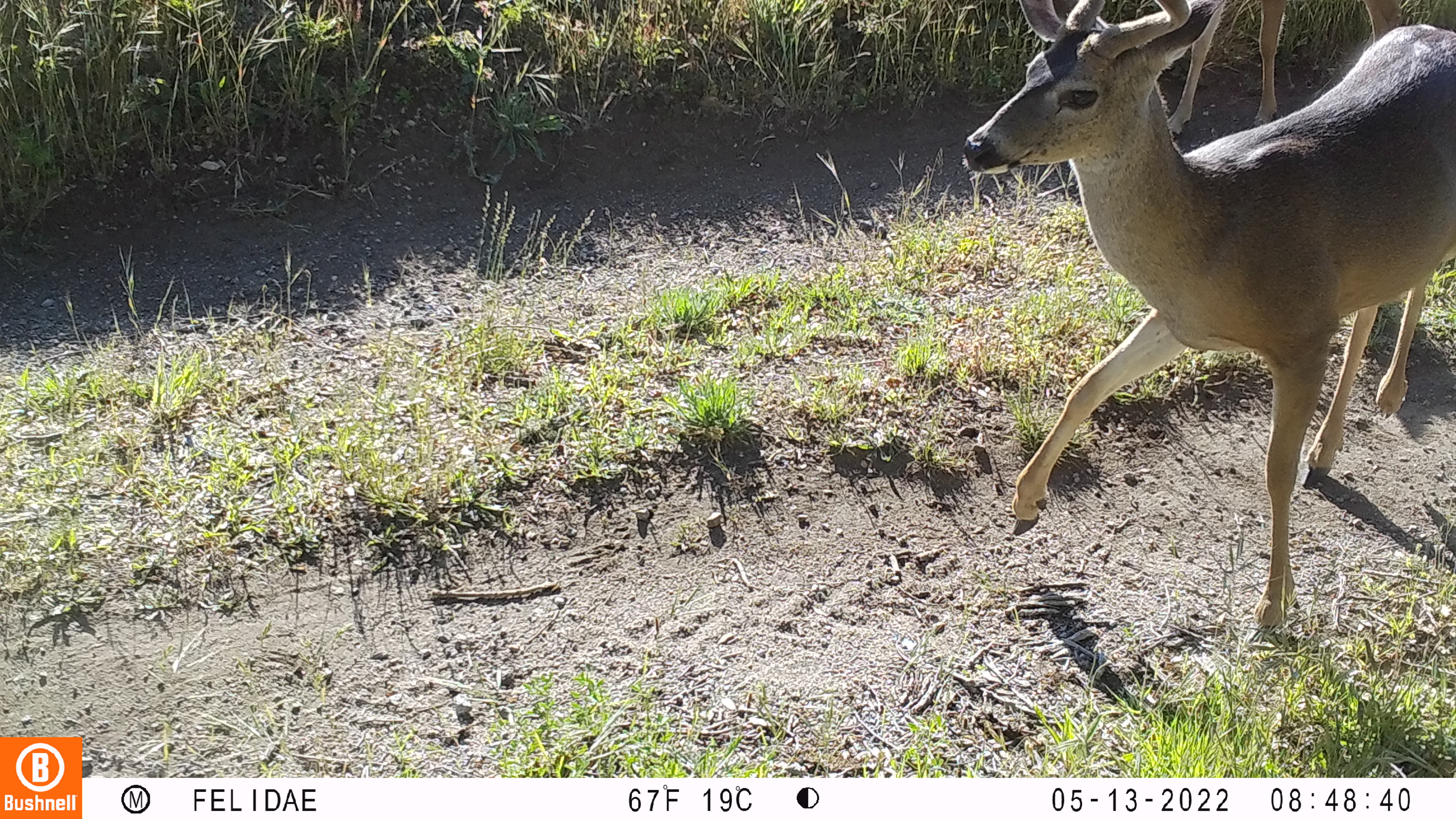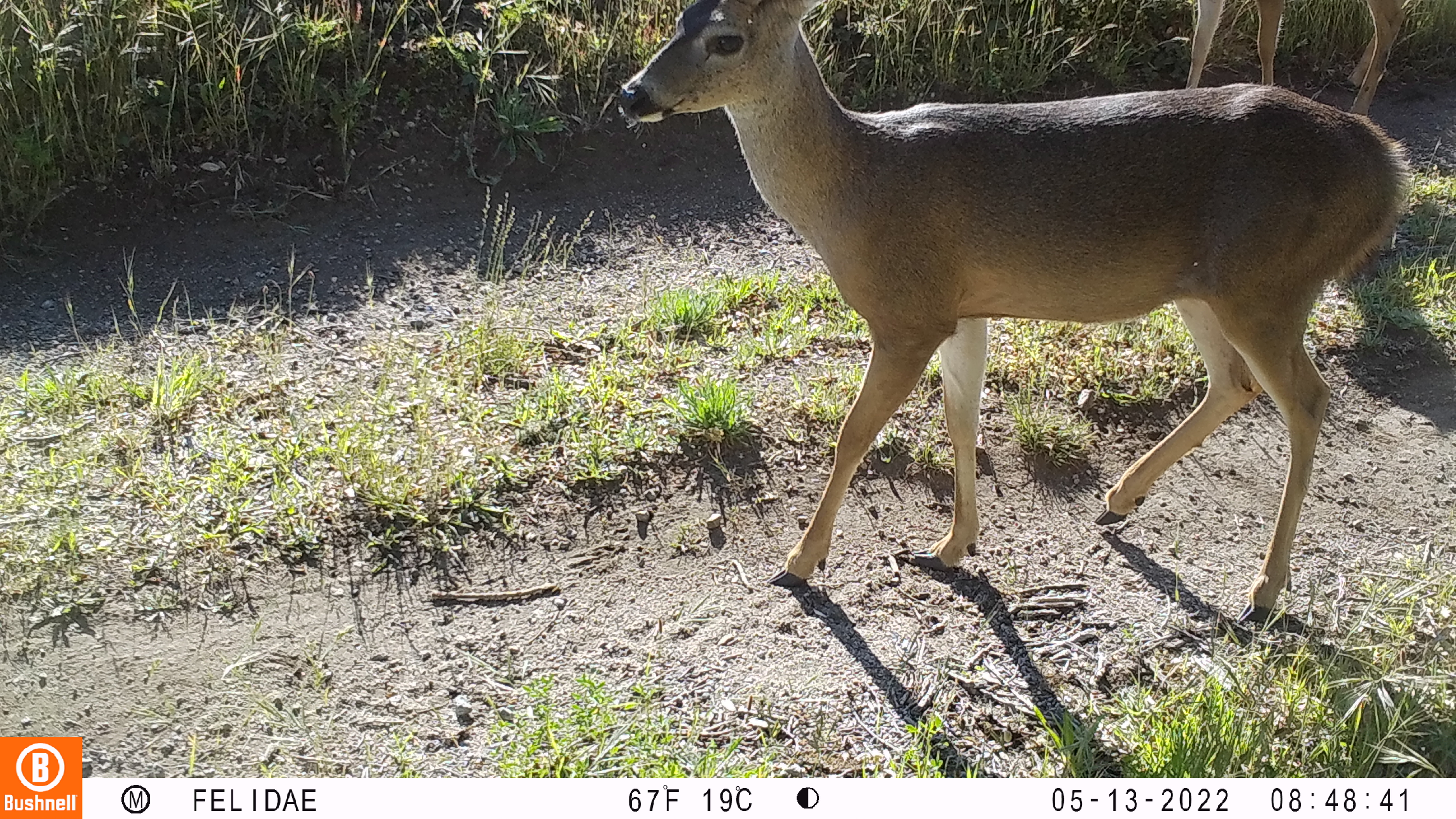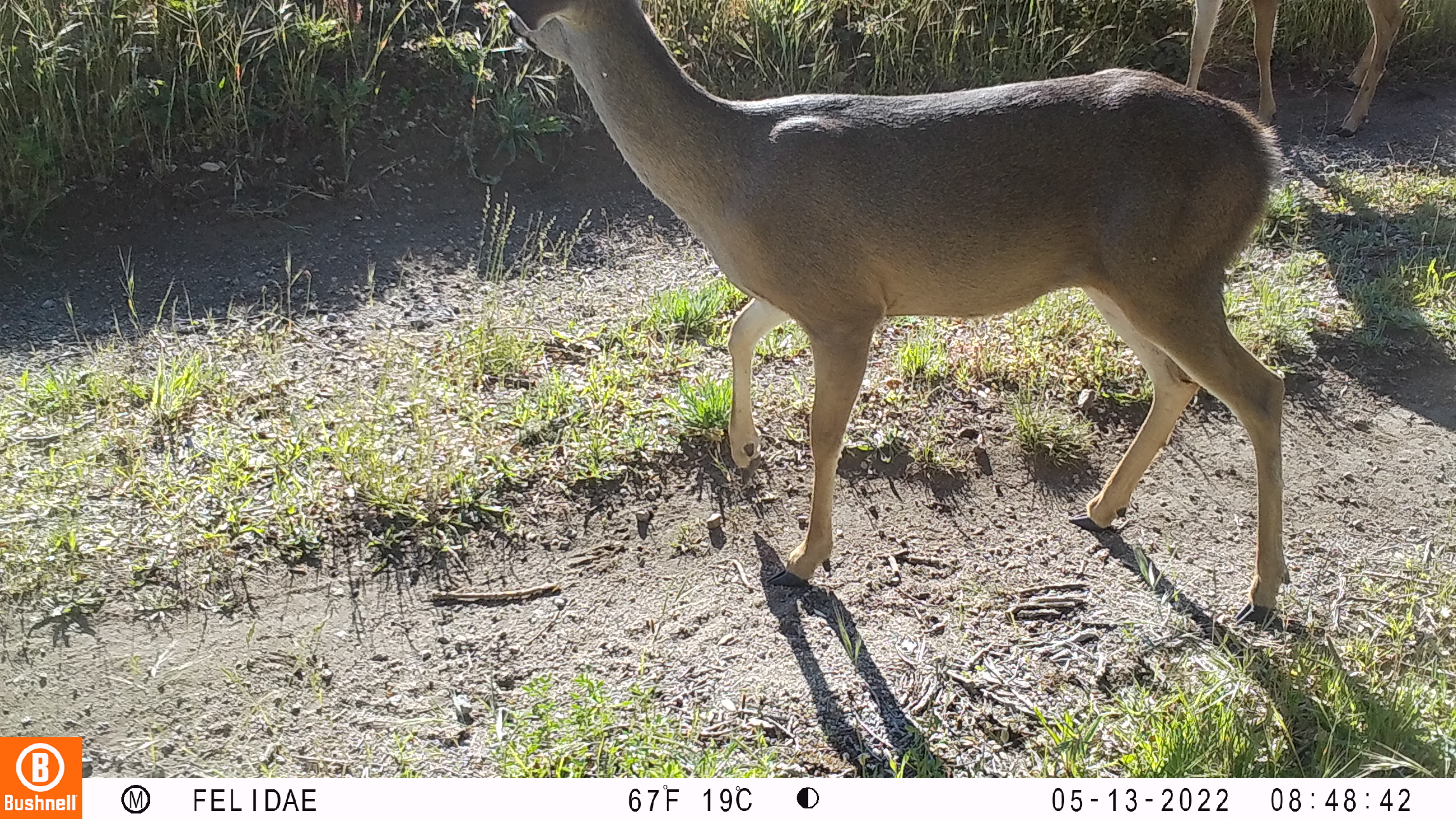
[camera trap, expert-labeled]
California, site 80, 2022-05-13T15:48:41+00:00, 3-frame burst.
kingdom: Animalia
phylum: Chordata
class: Mammalia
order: Artiodactyla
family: Cervidae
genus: Odocoileus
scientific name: Odocoileus hemionus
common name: mule deer